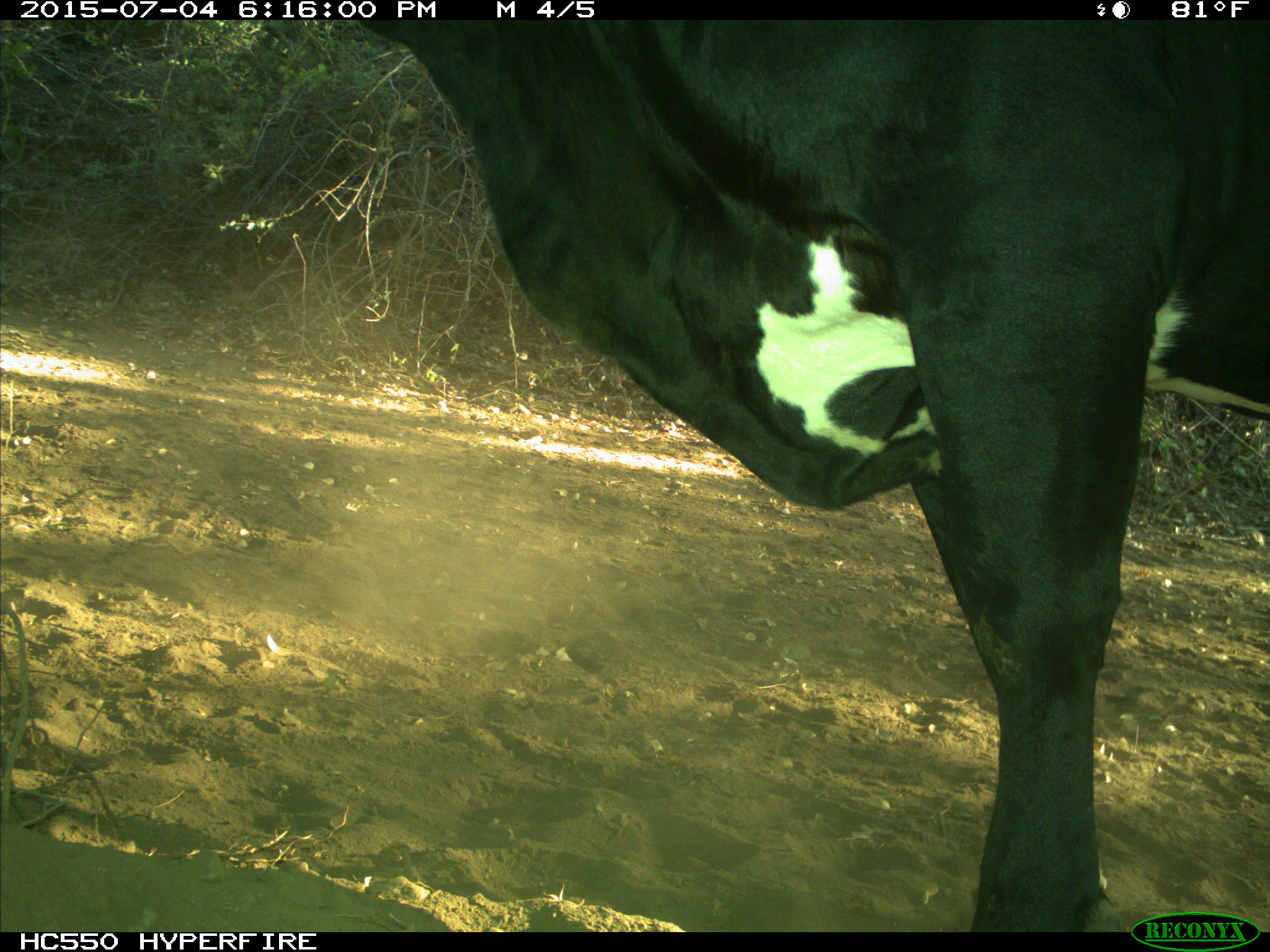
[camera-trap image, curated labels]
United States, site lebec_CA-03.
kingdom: Animalia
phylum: Chordata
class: Mammalia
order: Artiodactyla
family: Bovidae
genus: Bos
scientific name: Bos taurus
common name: domestic cow